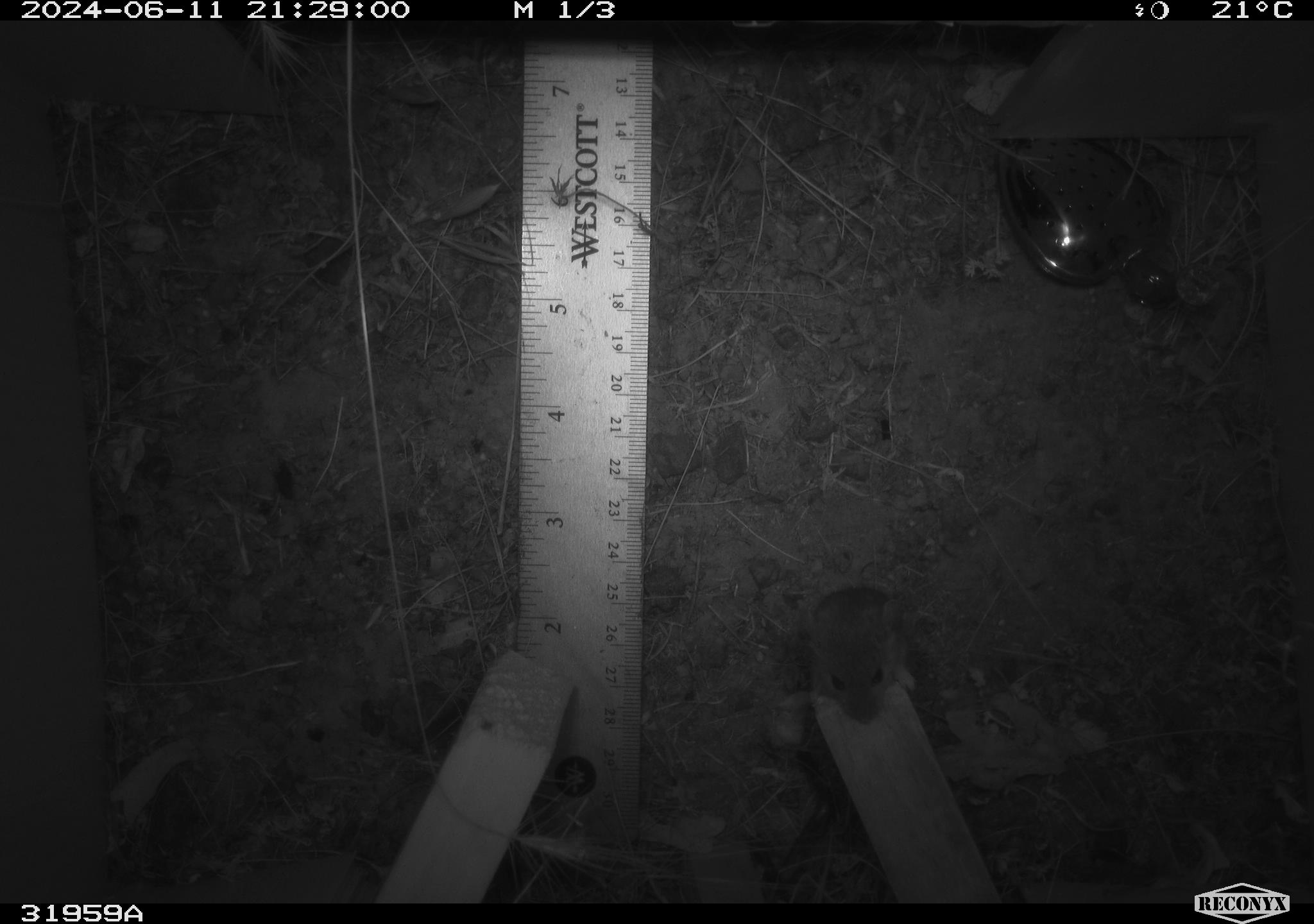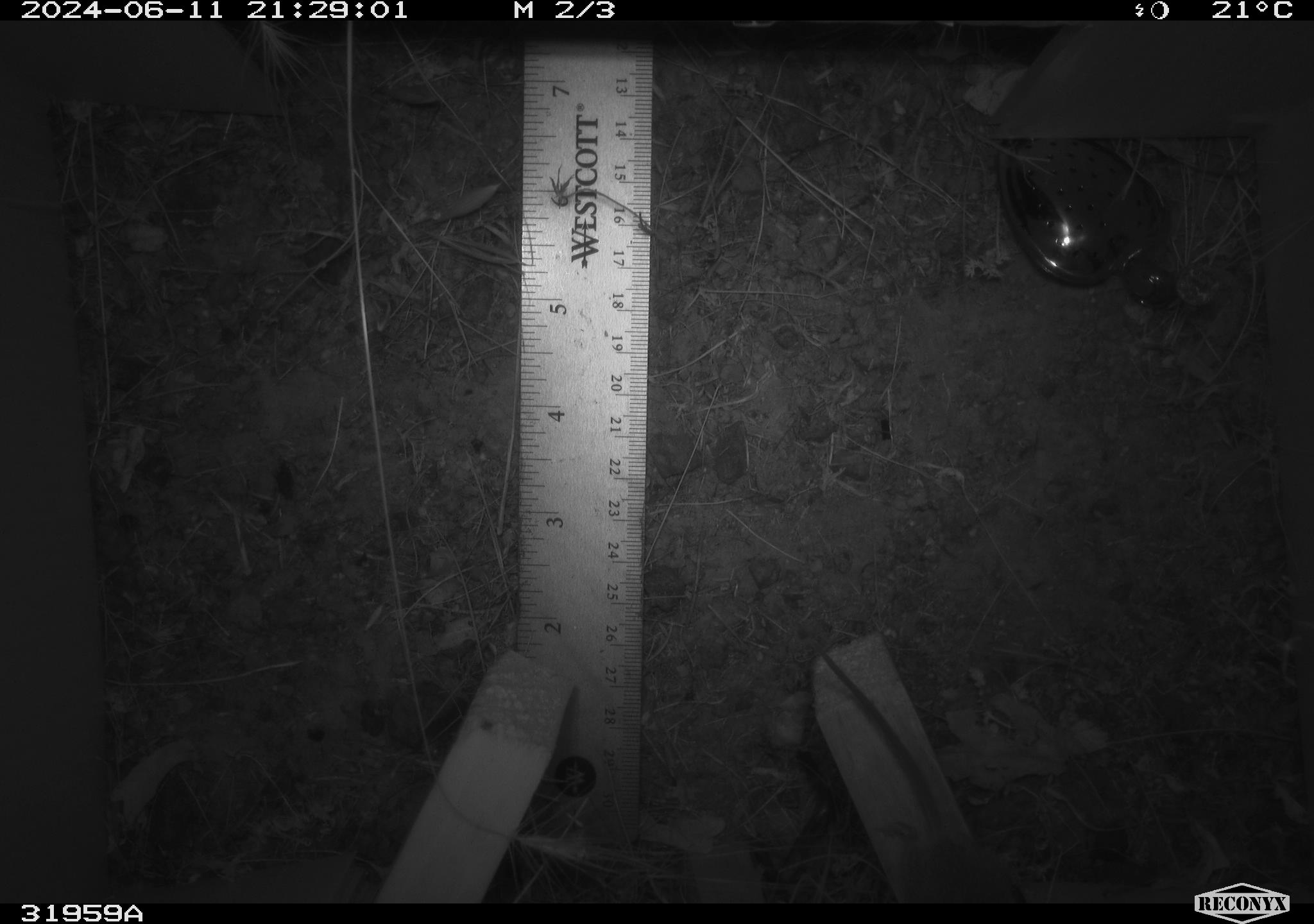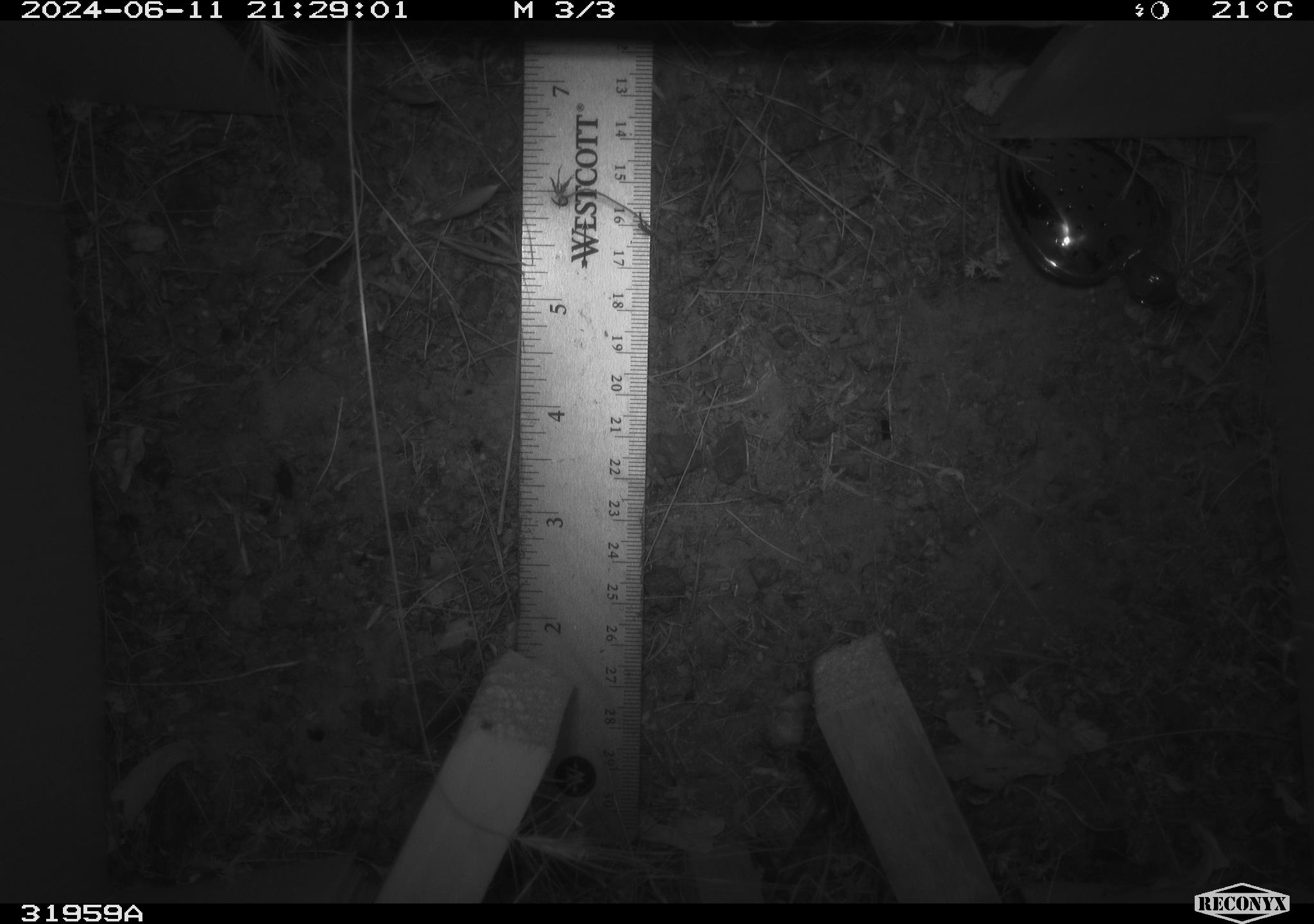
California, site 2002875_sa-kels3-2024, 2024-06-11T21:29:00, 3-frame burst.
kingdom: Animalia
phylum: Chordata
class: Mammalia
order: Rodentia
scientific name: Rodentia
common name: mouse species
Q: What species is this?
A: Mouse species (Rodentia).